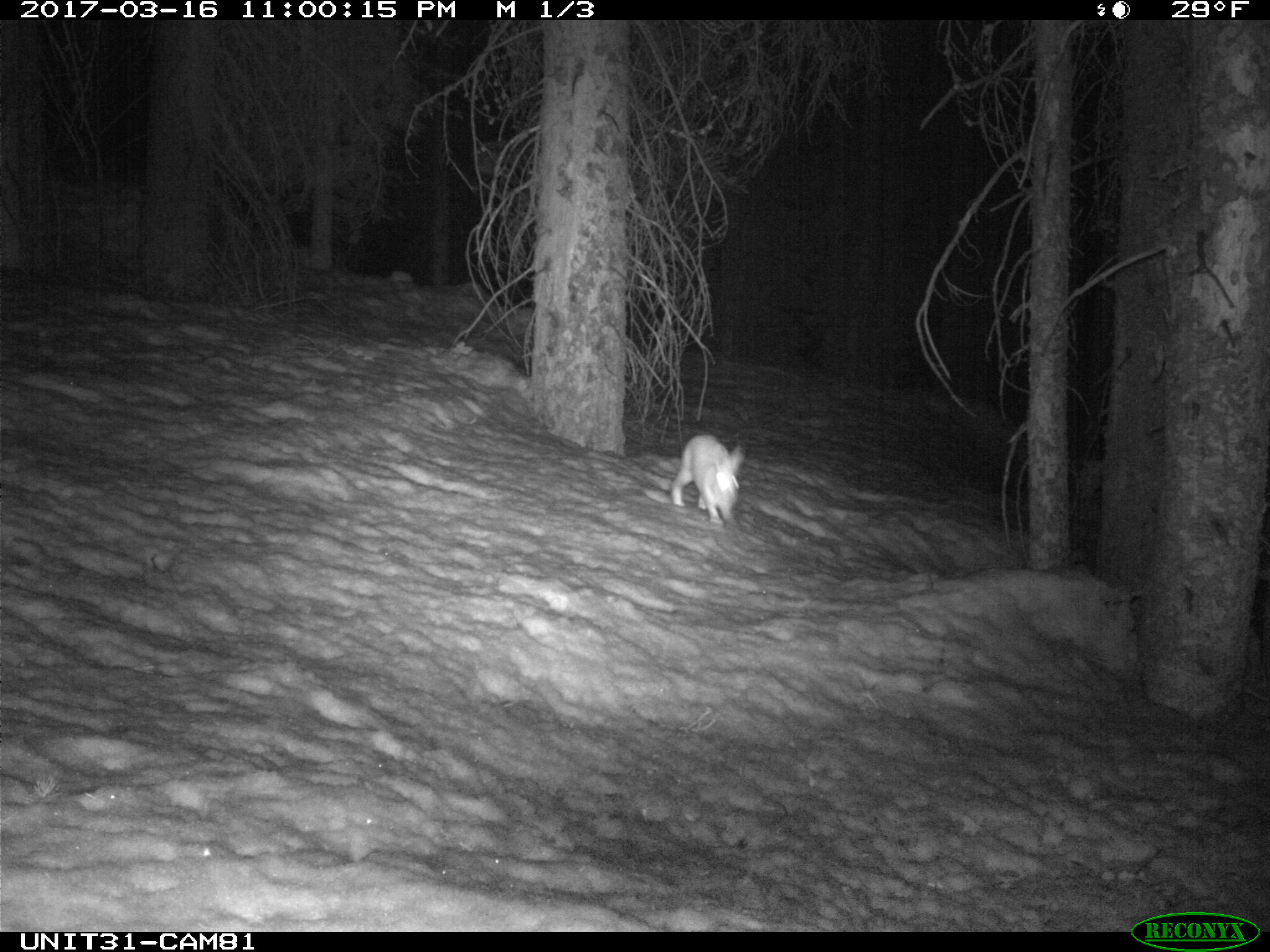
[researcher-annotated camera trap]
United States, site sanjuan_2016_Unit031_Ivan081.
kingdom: Animalia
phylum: Chordata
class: Mammalia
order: Lagomorpha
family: Leporidae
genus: Lepus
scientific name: Lepus americanus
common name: snowshoe hare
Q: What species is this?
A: Lepus americanus (snowshoe hare).